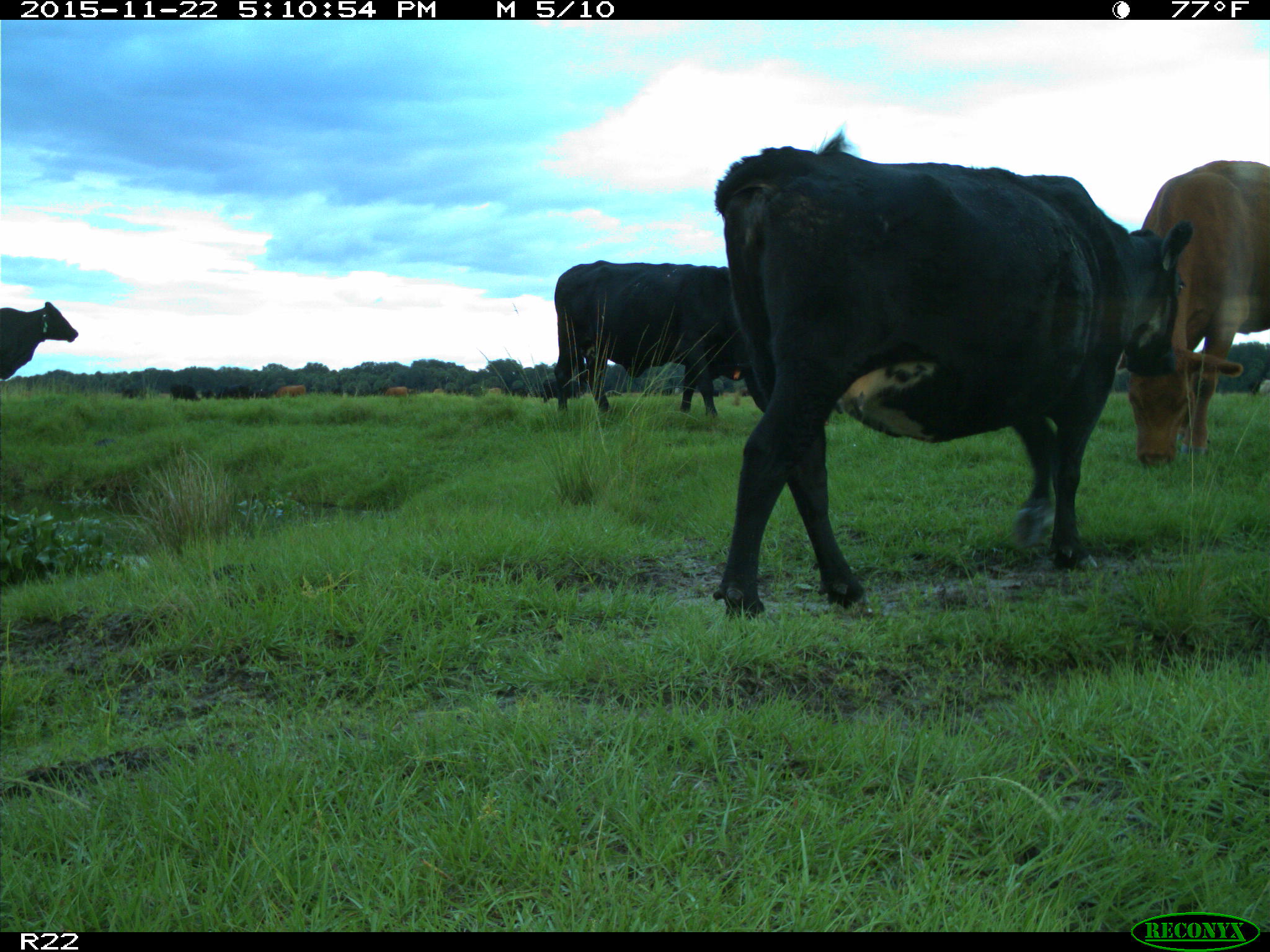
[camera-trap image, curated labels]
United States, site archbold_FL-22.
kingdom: Animalia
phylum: Chordata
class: Mammalia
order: Artiodactyla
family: Bovidae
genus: Bos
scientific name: Bos taurus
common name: domestic cow